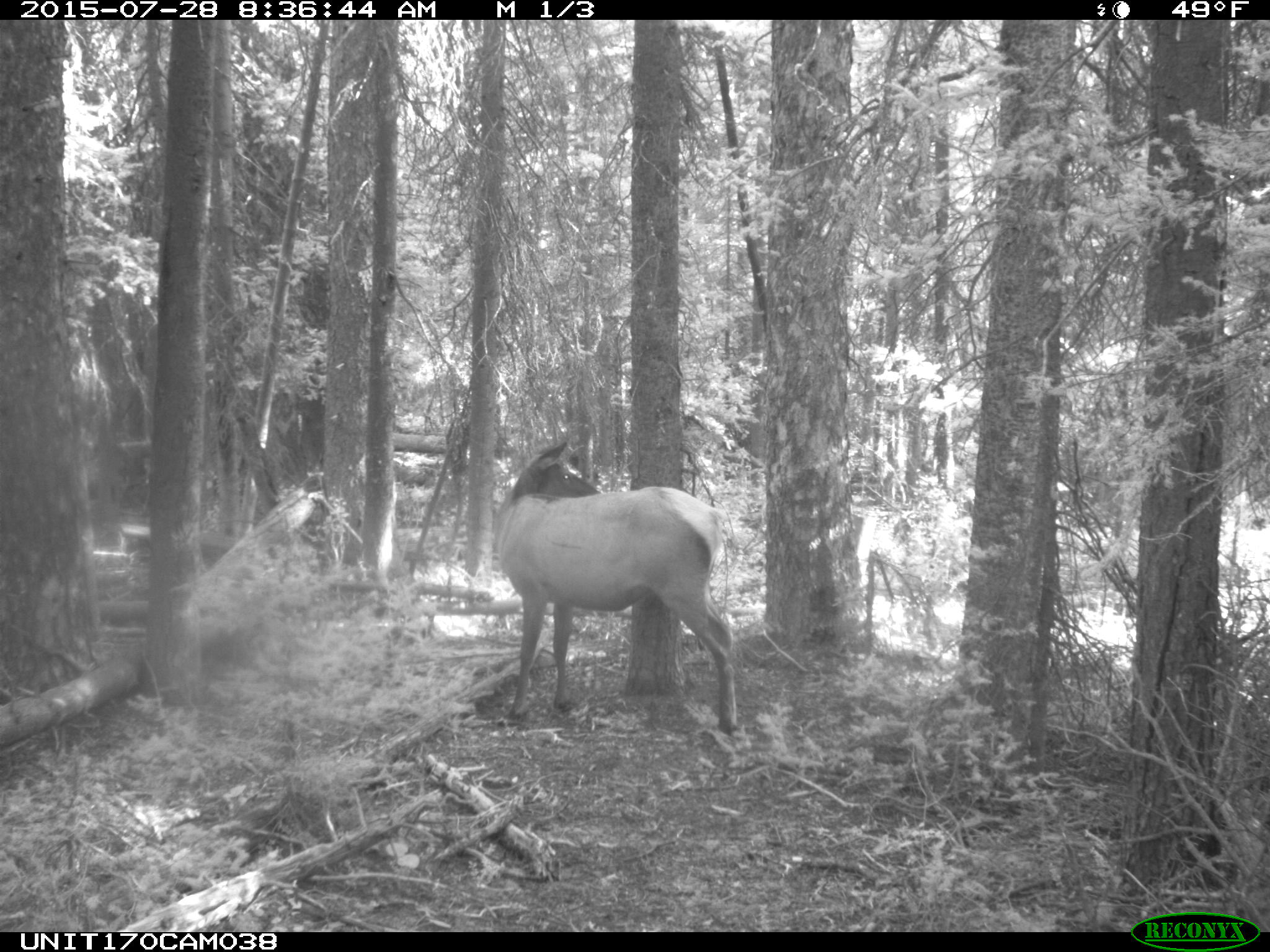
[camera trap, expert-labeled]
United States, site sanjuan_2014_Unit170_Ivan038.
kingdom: Animalia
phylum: Chordata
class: Mammalia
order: Artiodactyla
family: Cervidae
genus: Cervus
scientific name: Cervus elaphus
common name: red deer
Cervus elaphus (red deer).